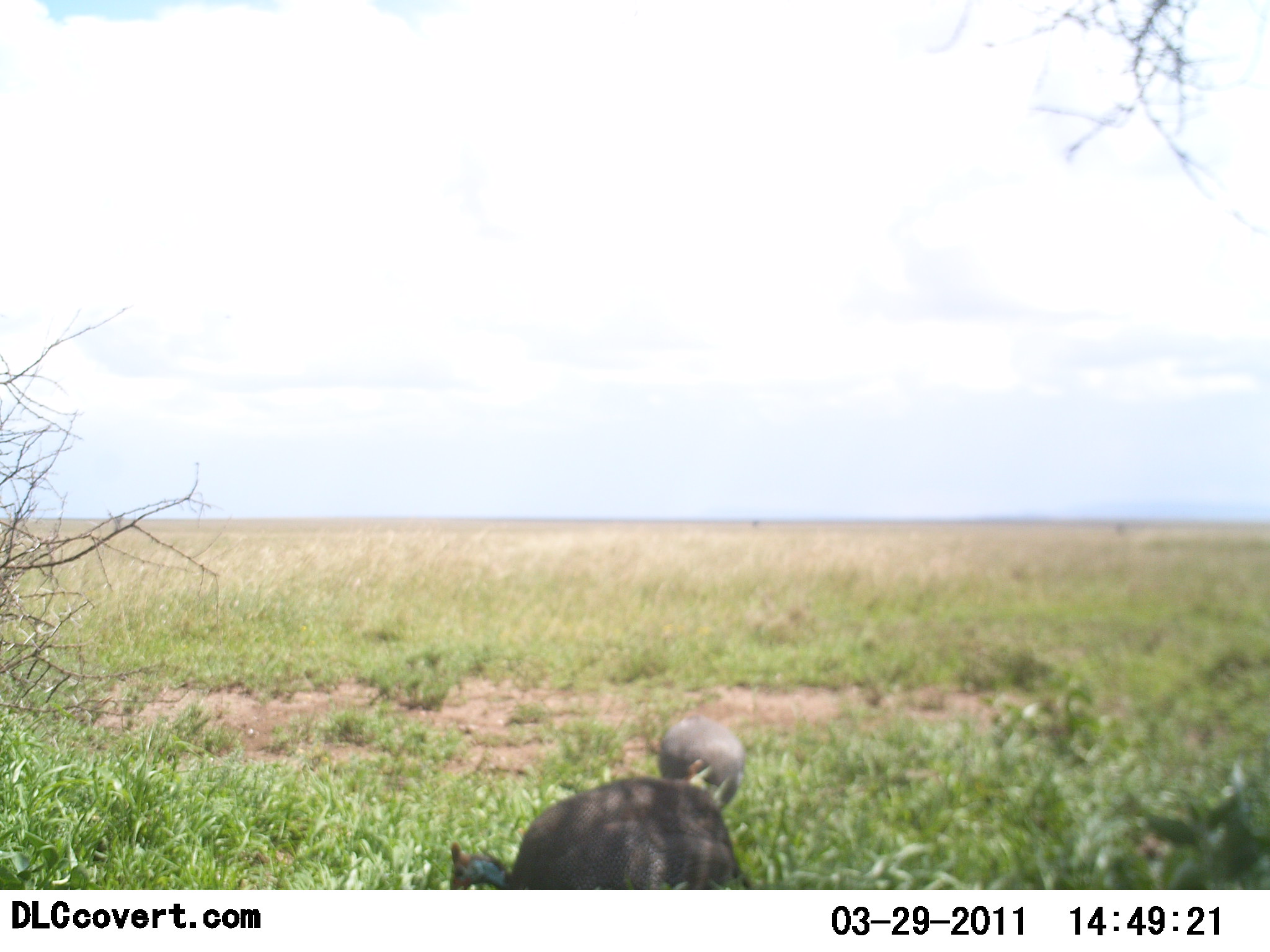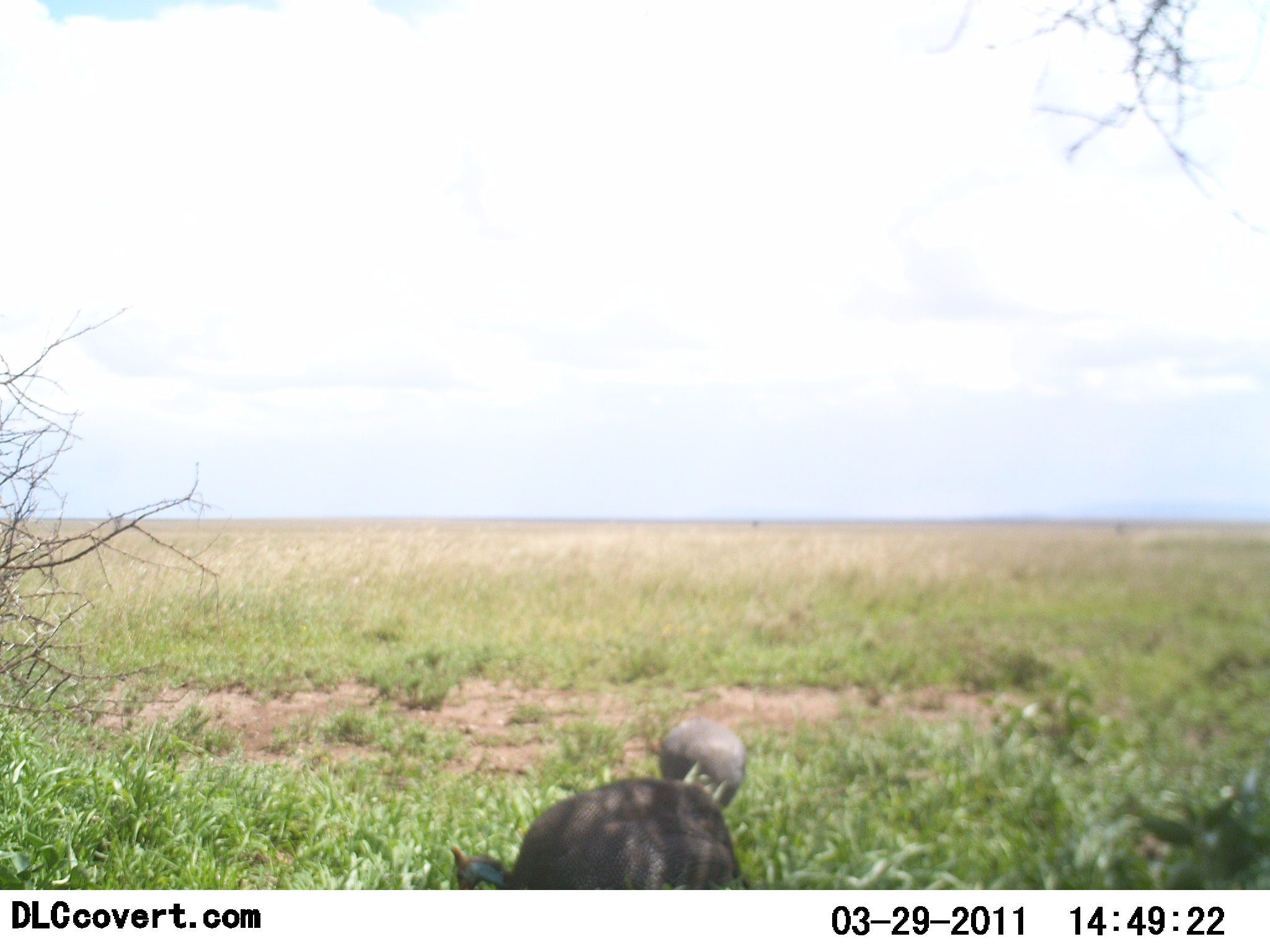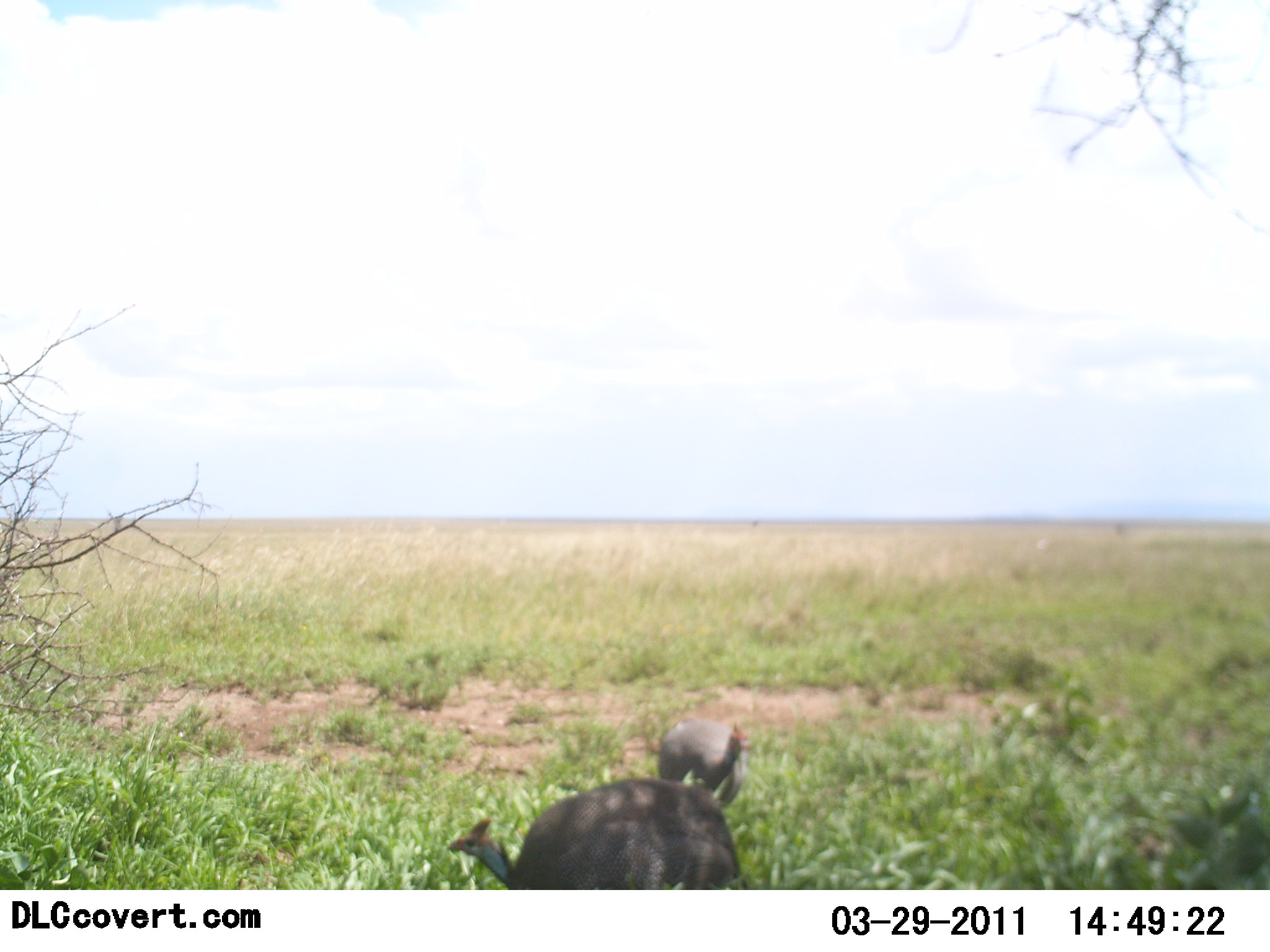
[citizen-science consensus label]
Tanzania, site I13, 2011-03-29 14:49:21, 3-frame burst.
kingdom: Animalia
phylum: Chordata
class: Aves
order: Galliformes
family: Numididae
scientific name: Numididae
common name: guinea fowl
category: guineafowl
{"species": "guineafowl (guinea fowl) (Numididae)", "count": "2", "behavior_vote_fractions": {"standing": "40%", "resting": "0%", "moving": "10%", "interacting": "0%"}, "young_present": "0%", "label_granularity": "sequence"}